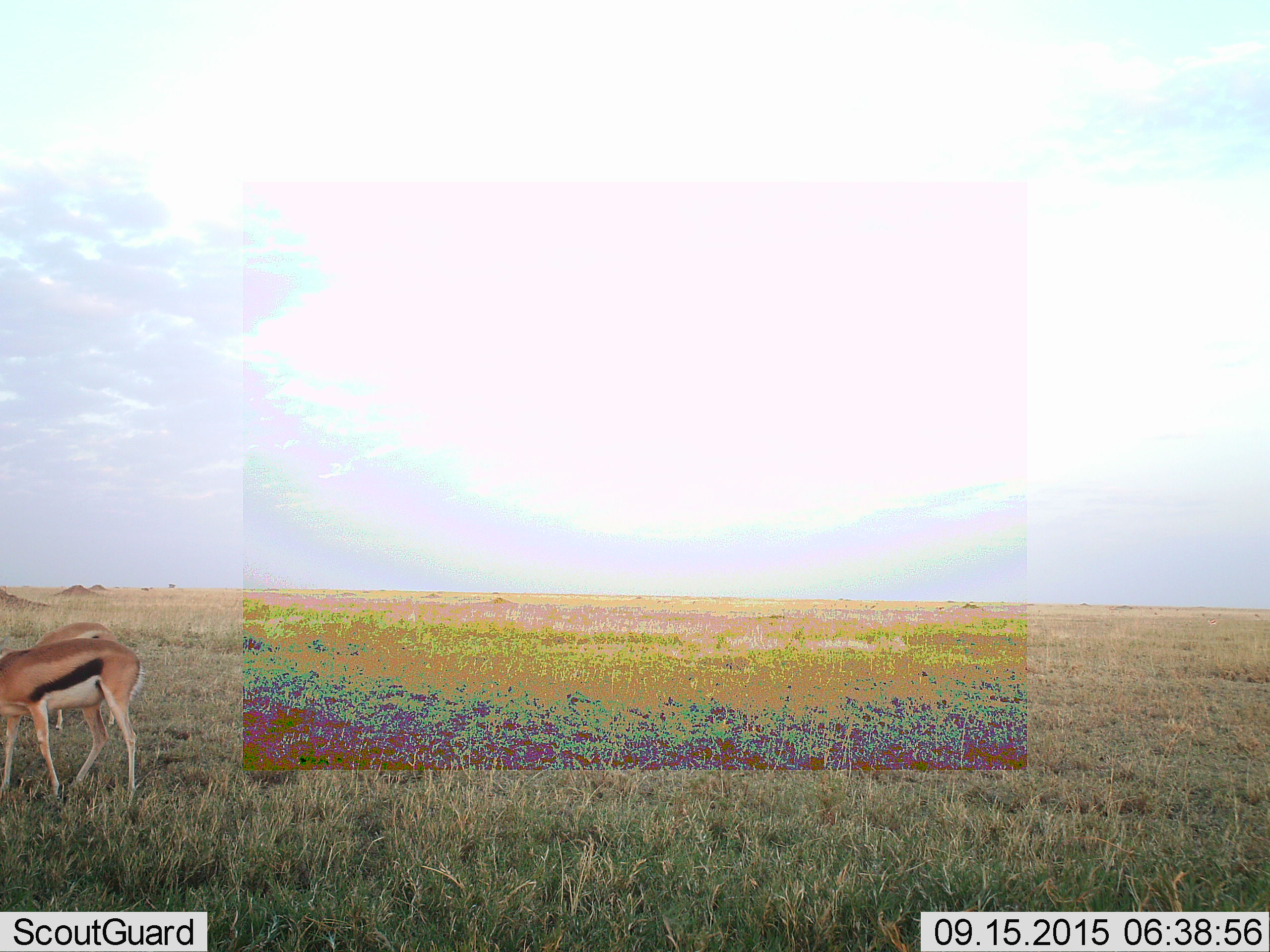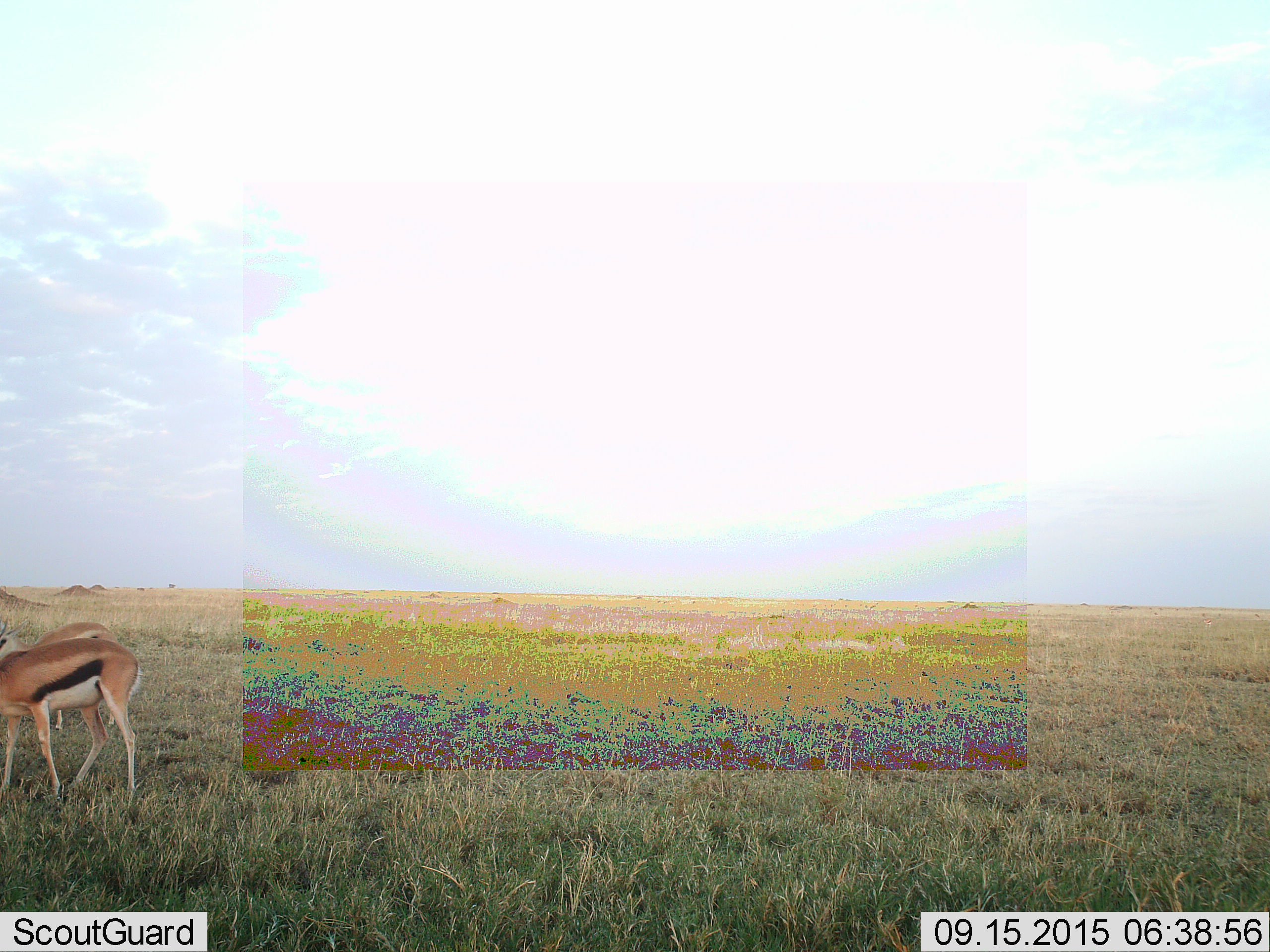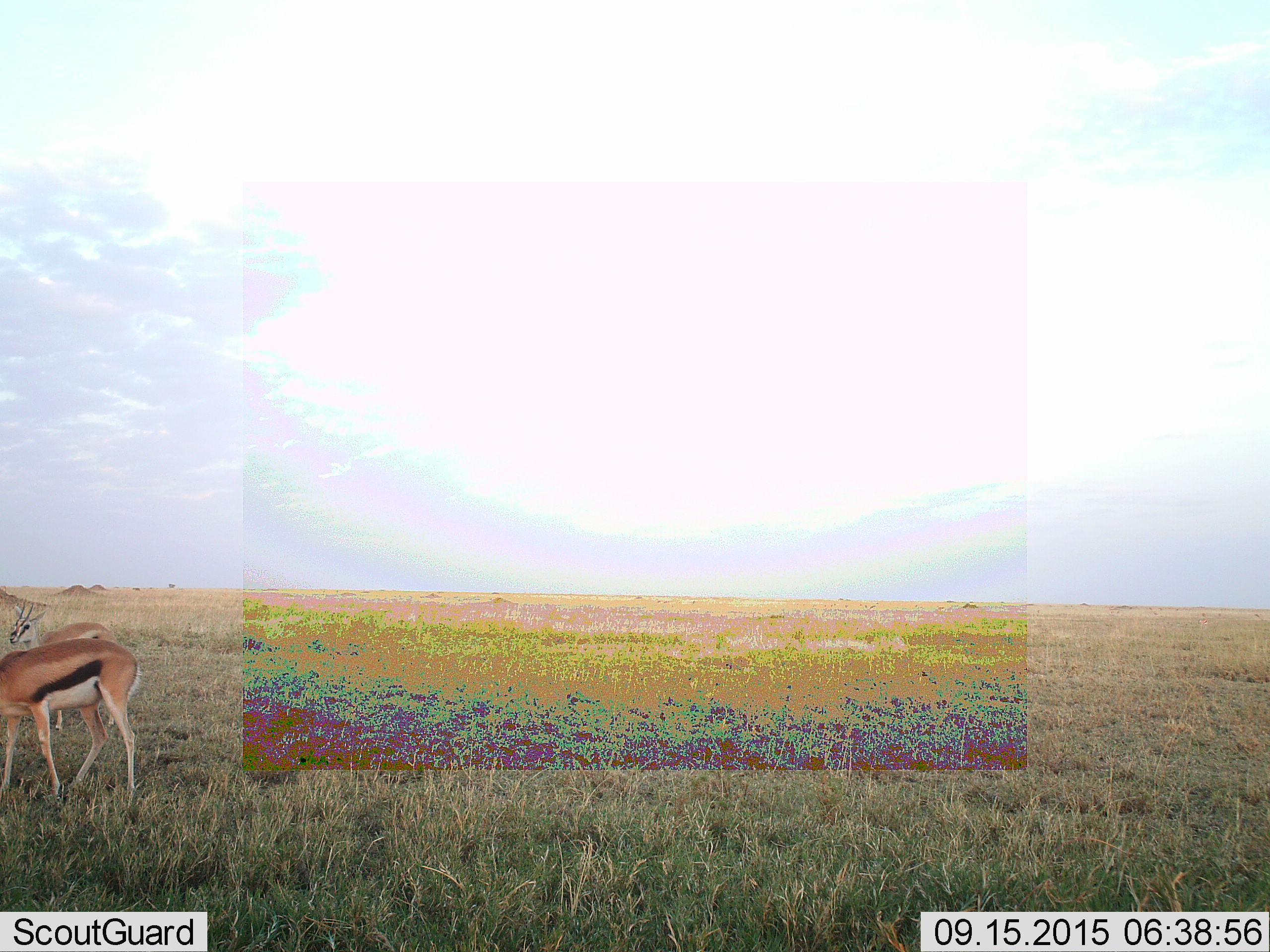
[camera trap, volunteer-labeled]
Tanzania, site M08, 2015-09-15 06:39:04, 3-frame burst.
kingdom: Animalia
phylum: Chordata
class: Mammalia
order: Artiodactyla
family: Bovidae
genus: Eudorcas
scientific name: Eudorcas thomsonii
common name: thomson's gazelle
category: gazellethomsons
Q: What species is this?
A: Gazellethomsons (thomson's gazelle) (Eudorcas thomsonii).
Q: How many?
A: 2.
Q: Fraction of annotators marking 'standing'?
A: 38%.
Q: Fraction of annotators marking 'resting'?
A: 0%.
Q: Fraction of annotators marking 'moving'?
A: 12%.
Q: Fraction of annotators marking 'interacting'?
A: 0%.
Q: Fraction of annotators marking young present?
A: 0%.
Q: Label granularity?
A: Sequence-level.